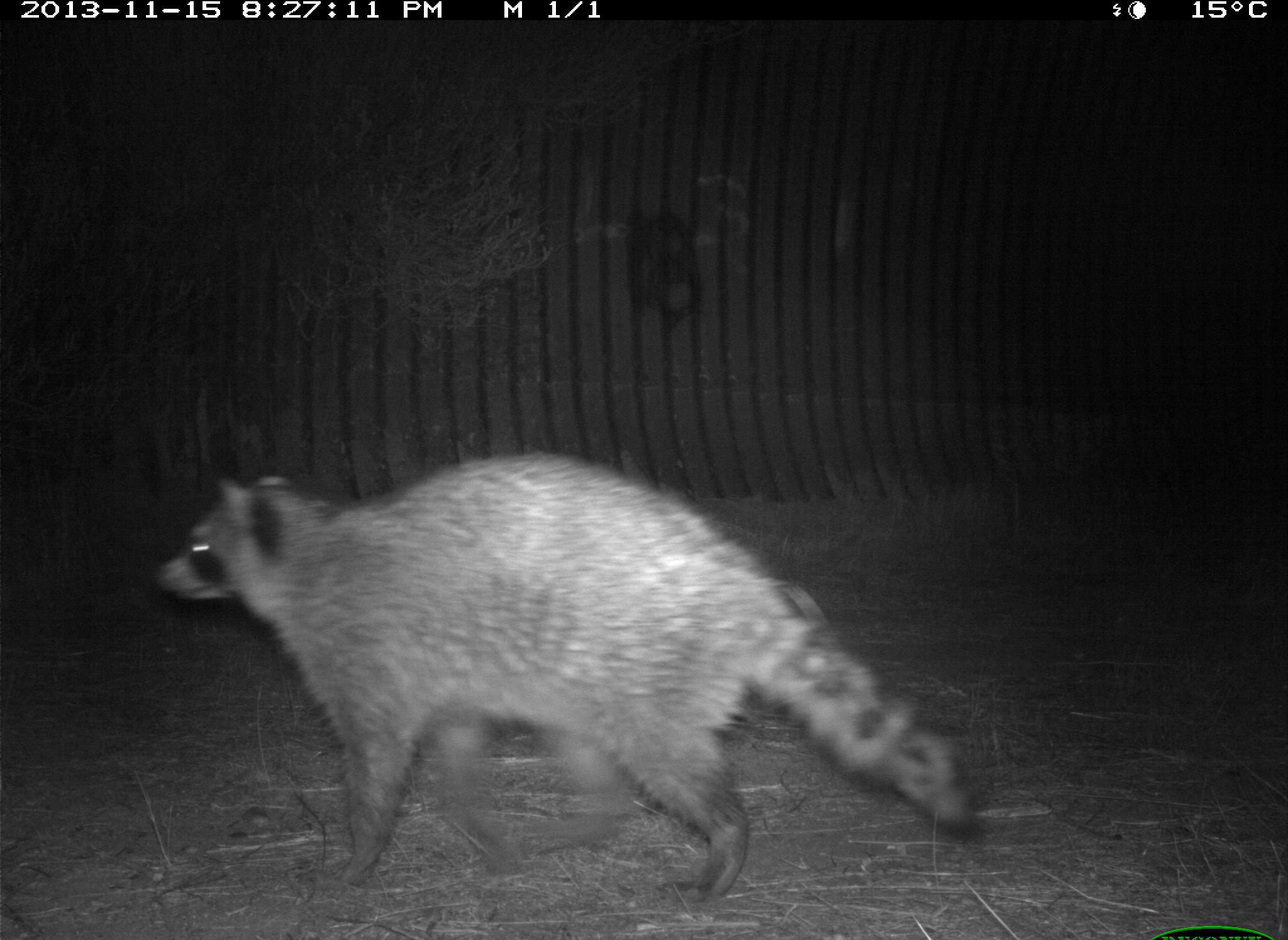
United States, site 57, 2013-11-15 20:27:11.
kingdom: Animalia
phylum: Chordata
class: Mammalia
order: Carnivora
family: Procyonidae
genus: Procyon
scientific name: Procyon lotor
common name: raccoon